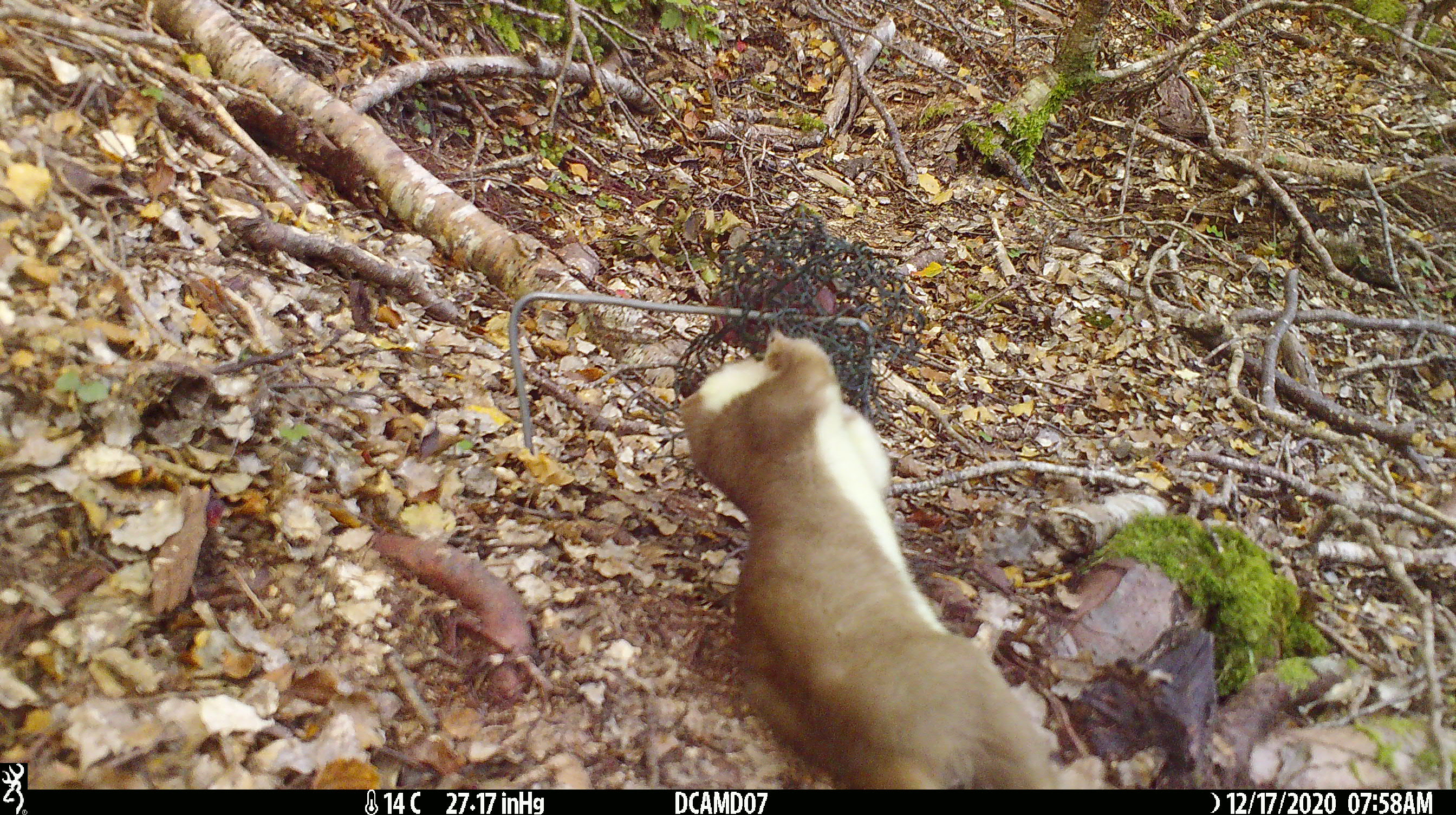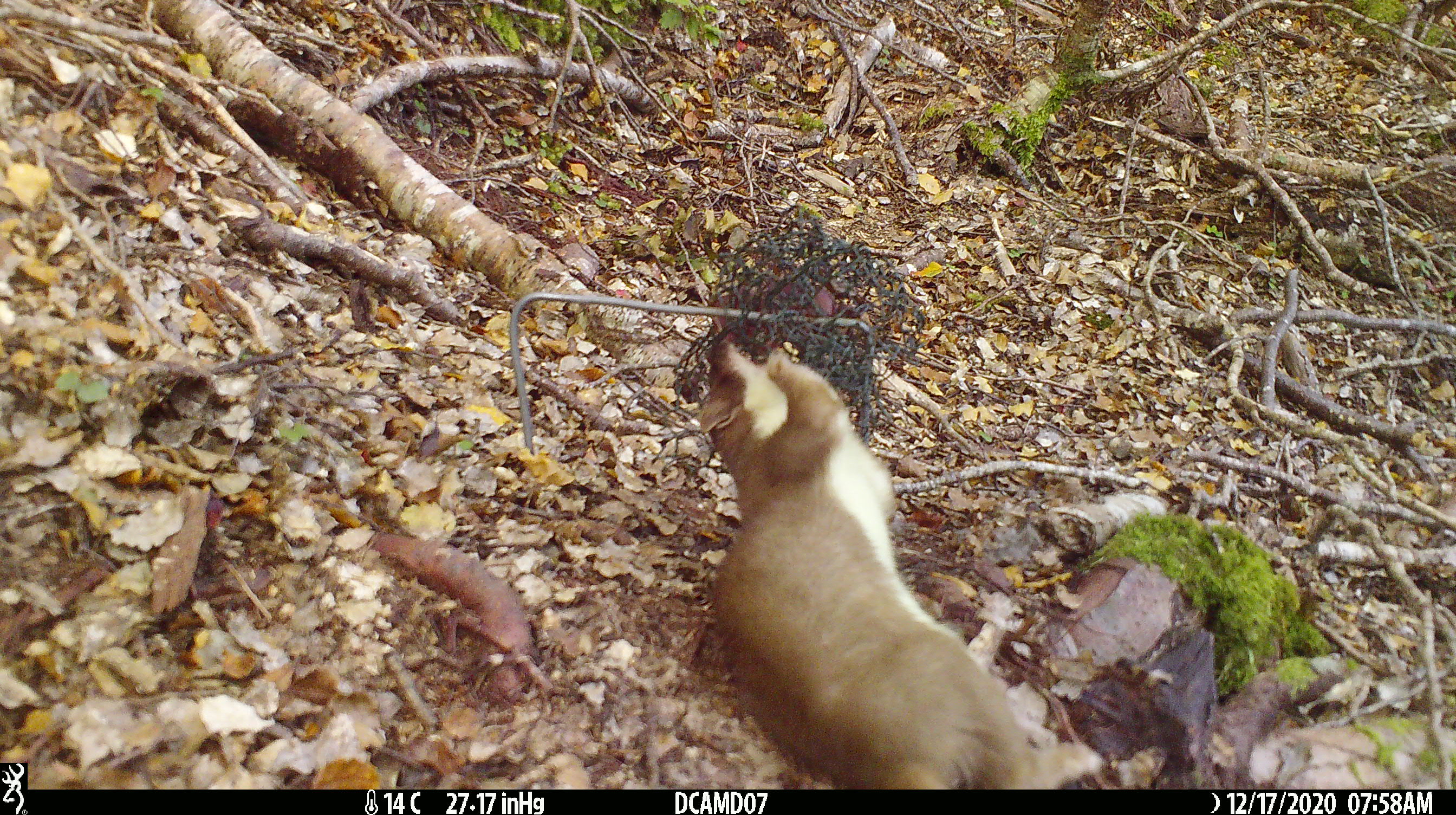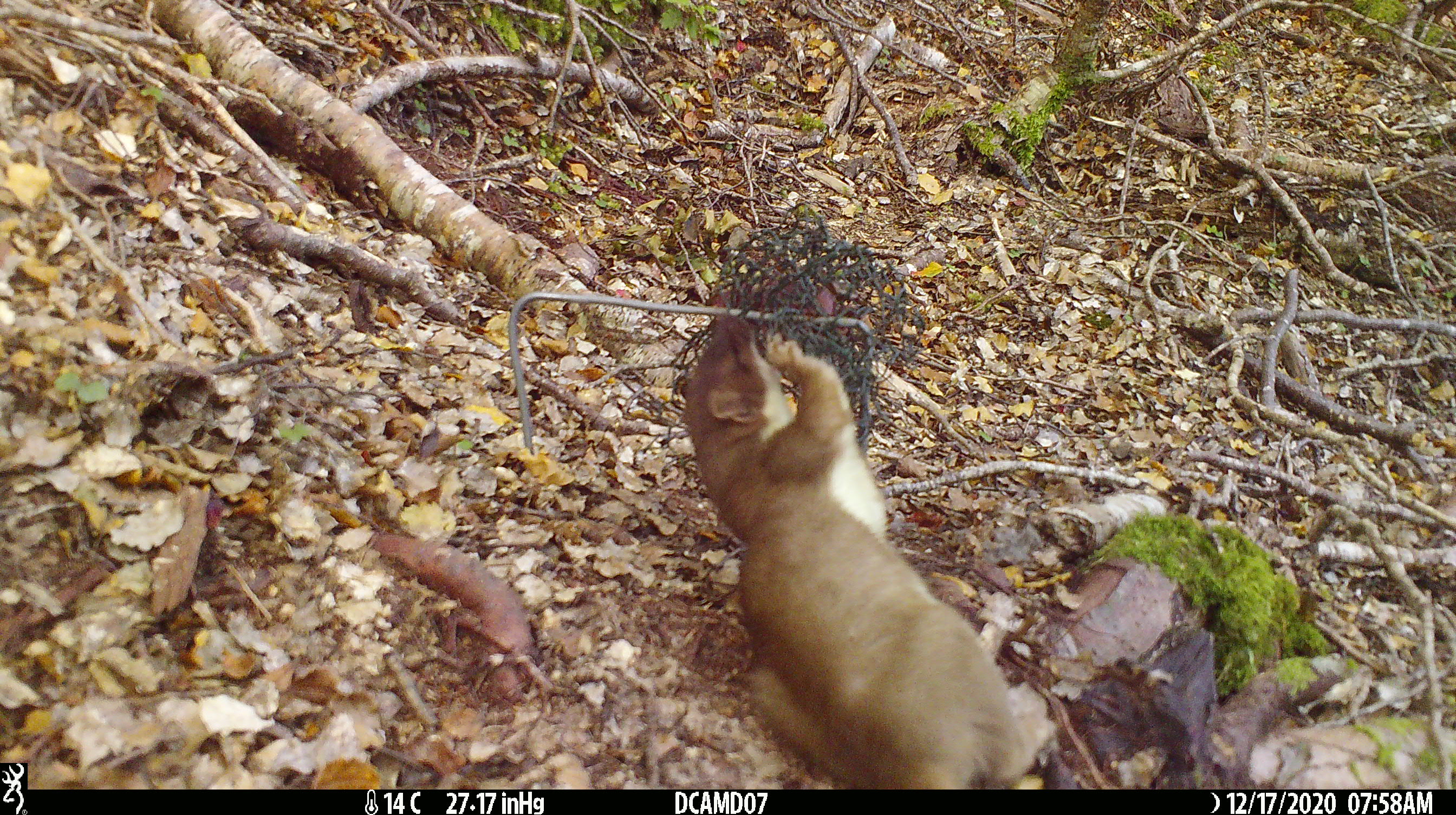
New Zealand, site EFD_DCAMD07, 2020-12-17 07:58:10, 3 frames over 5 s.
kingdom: Animalia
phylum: Chordata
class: Mammalia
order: Carnivora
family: Mustelidae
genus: Mustela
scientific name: Mustela erminea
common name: stoat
Stoat (Mustela erminea).